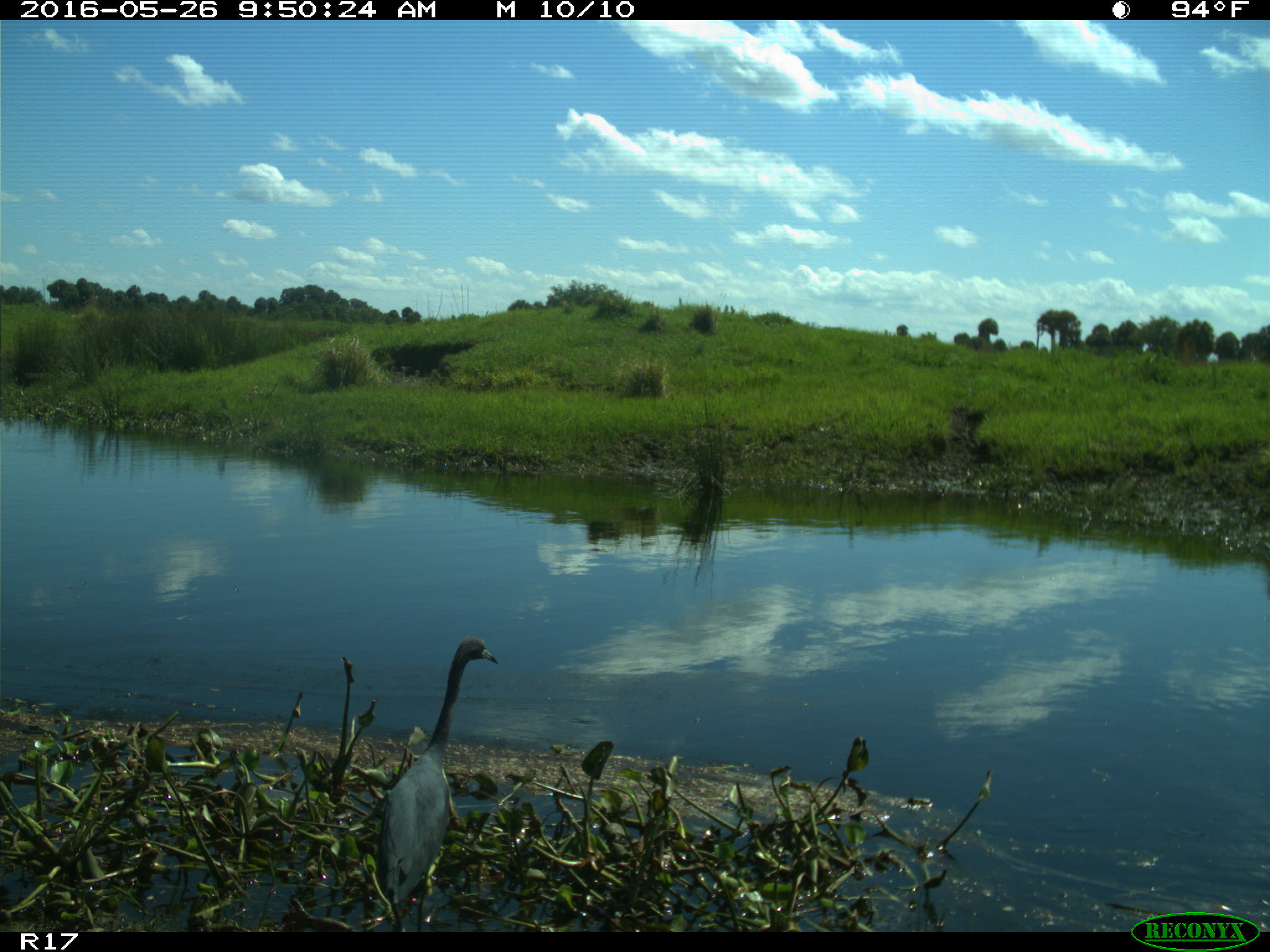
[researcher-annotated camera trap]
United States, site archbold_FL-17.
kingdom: Animalia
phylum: Chordata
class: Aves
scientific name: Aves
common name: birds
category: unidentified bird